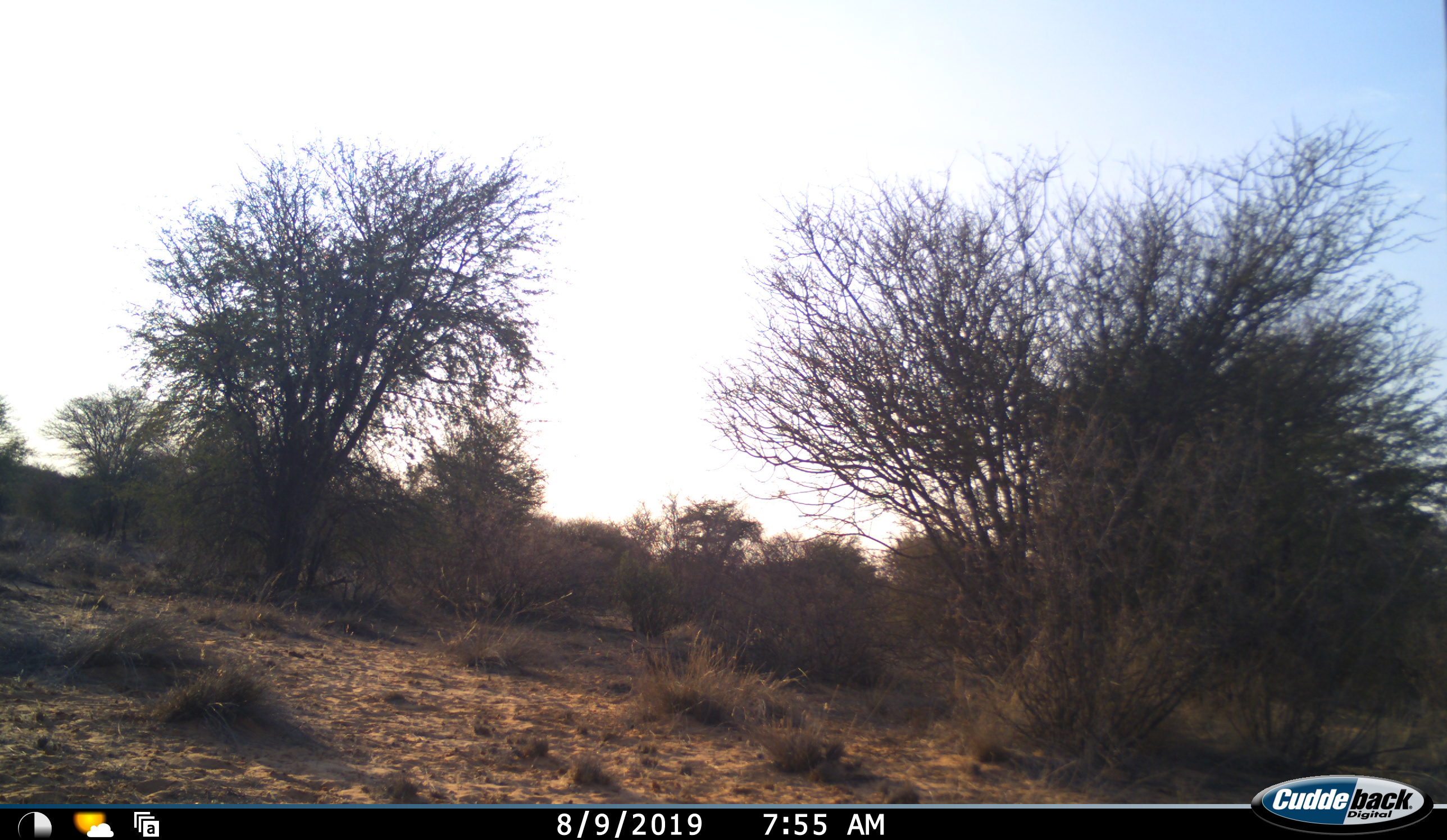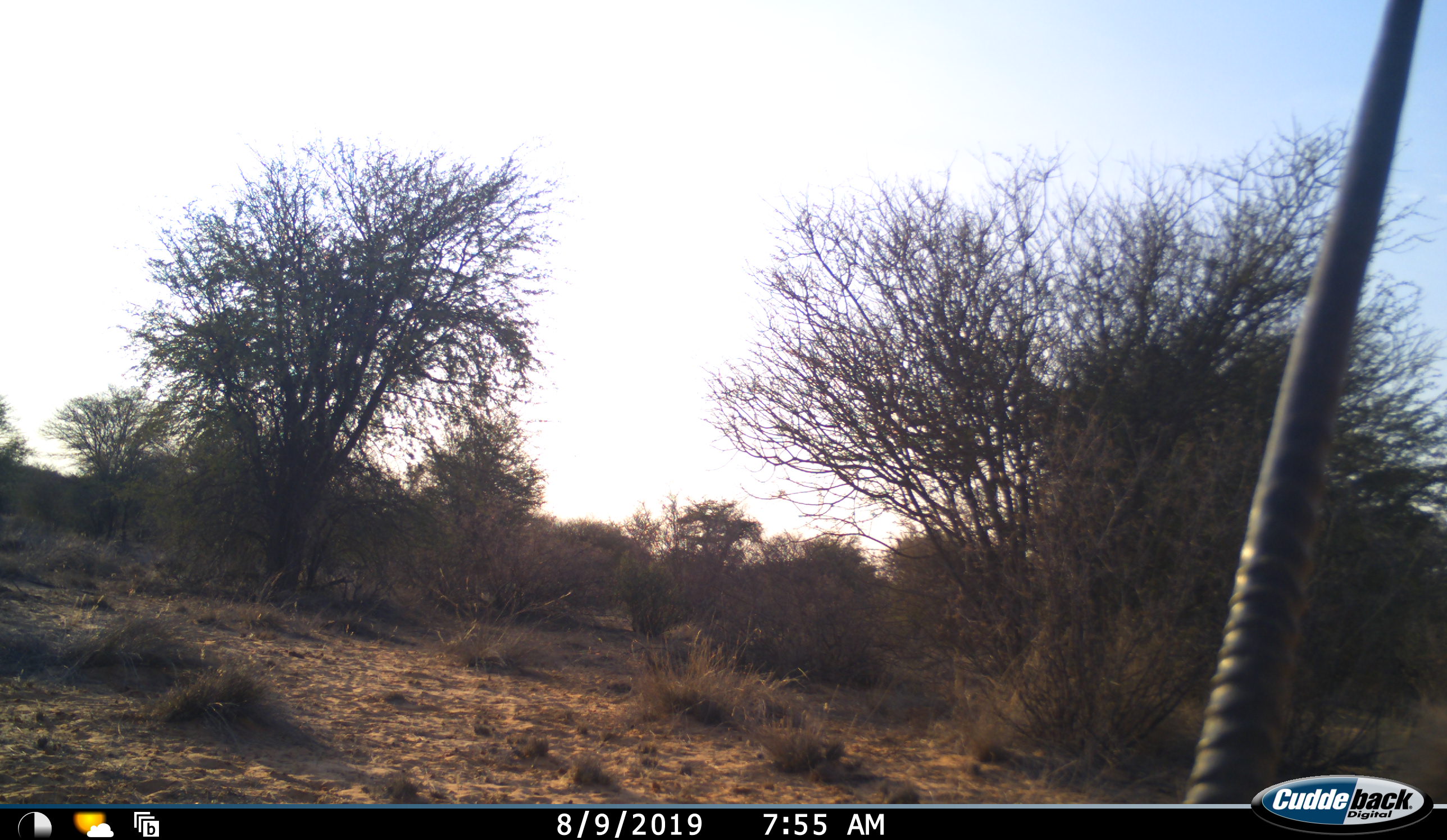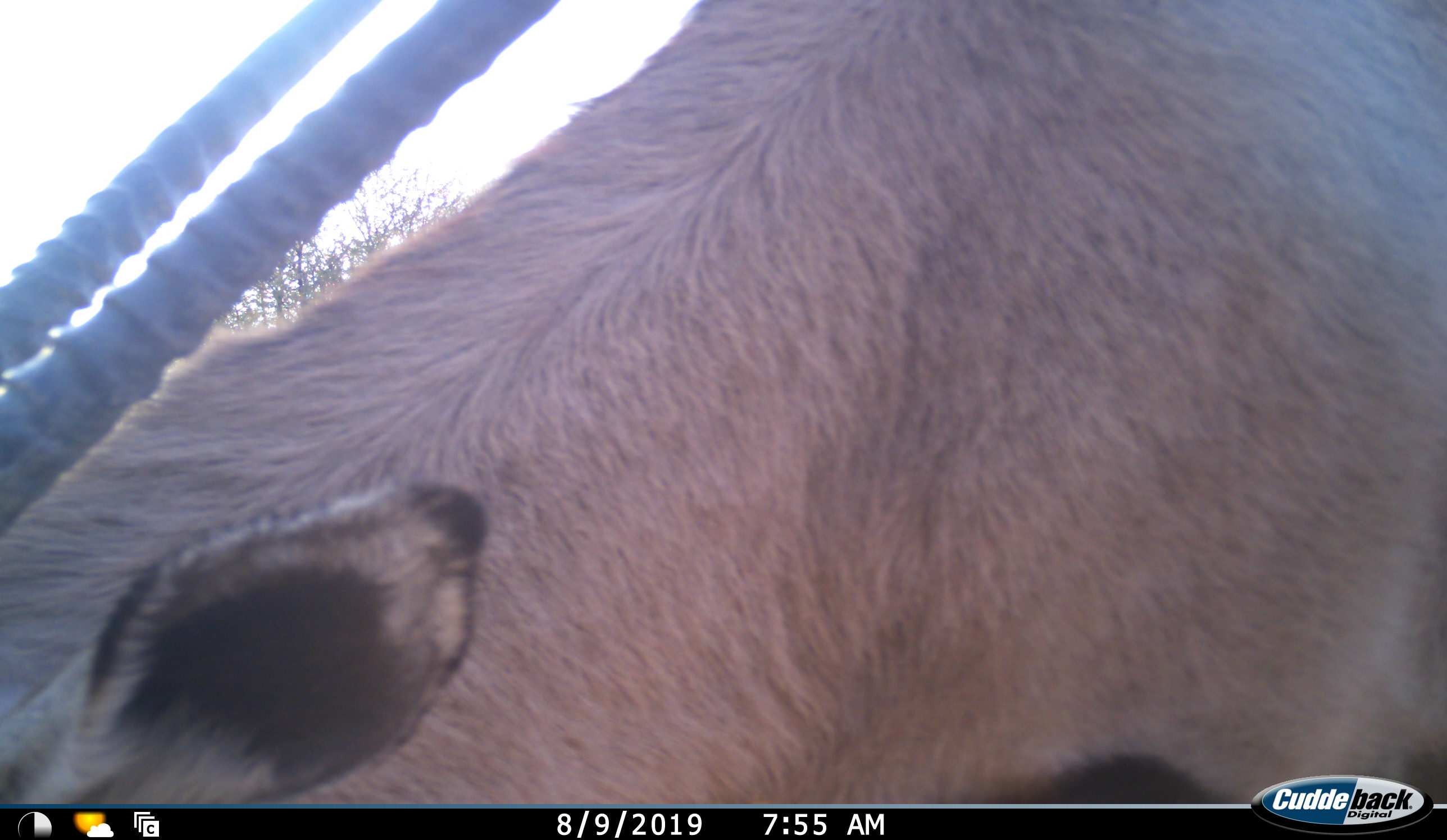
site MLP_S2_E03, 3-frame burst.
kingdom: Animalia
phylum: Chordata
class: Mammalia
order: Artiodactyla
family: Bovidae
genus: Oryx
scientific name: Oryx gazella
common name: gemsbok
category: oryx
Oryx (gemsbok) (Oryx gazella), count 1. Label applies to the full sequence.